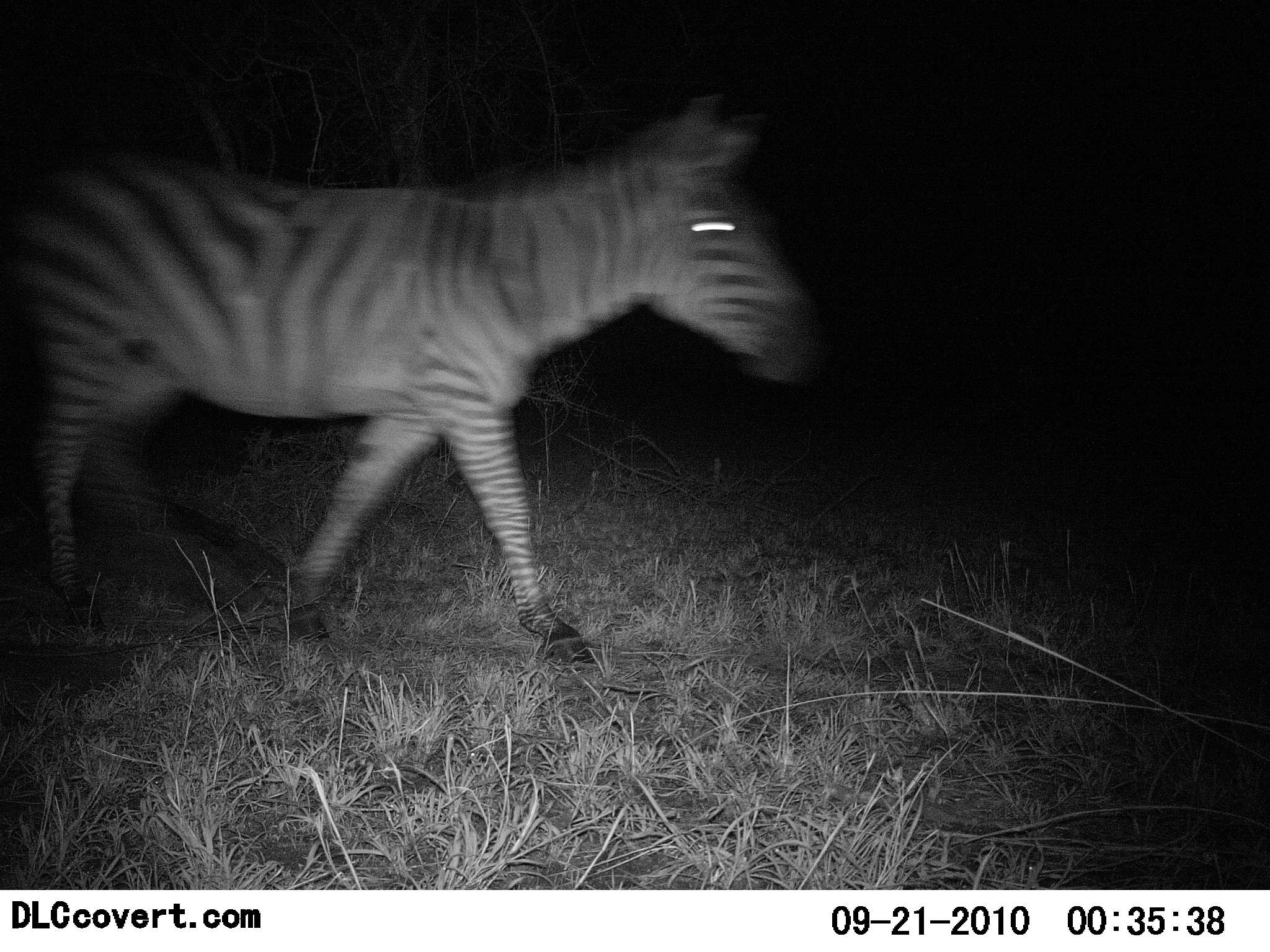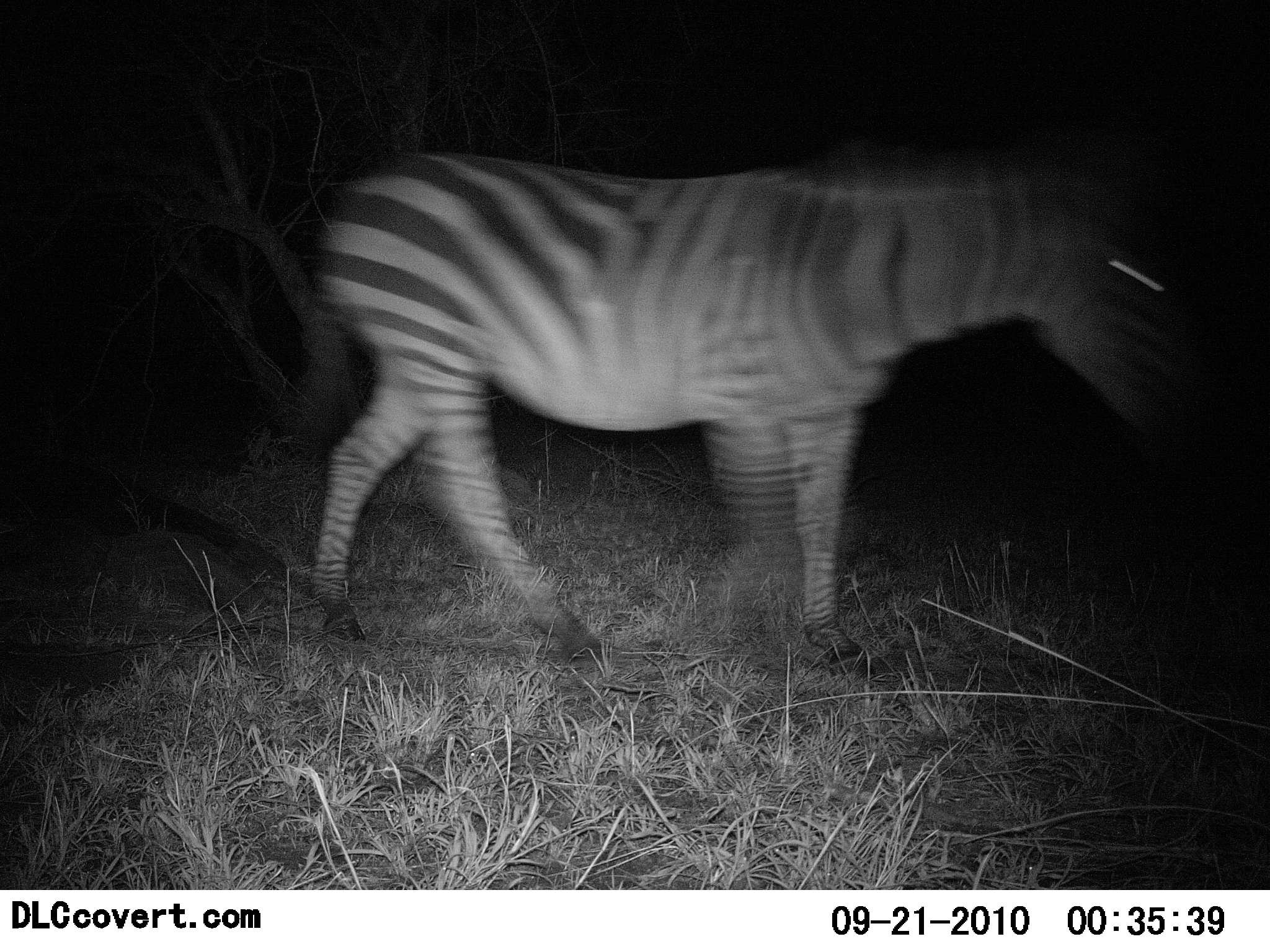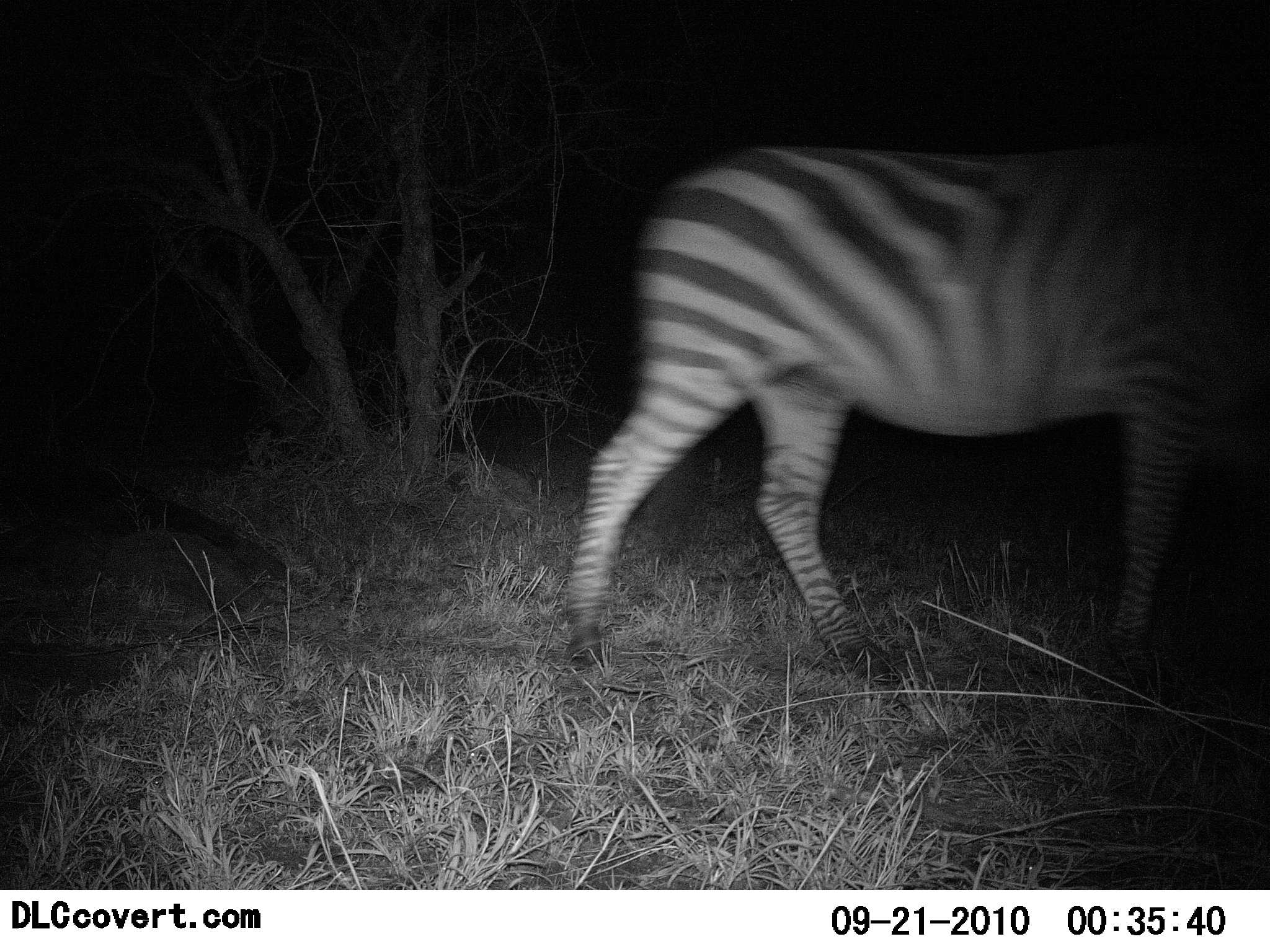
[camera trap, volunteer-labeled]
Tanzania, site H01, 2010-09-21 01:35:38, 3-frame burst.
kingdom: Animalia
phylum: Chordata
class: Mammalia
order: Perissodactyla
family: Equidae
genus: Equus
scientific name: Equus quagga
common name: plains zebra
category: zebra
Zebra (plains zebra) (Equus quagga), count 1. Behavior (volunteer vote fractions): standing 0%, resting 0%, moving 100%, interacting 0%. Young present (vote fraction): 0%. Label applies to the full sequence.